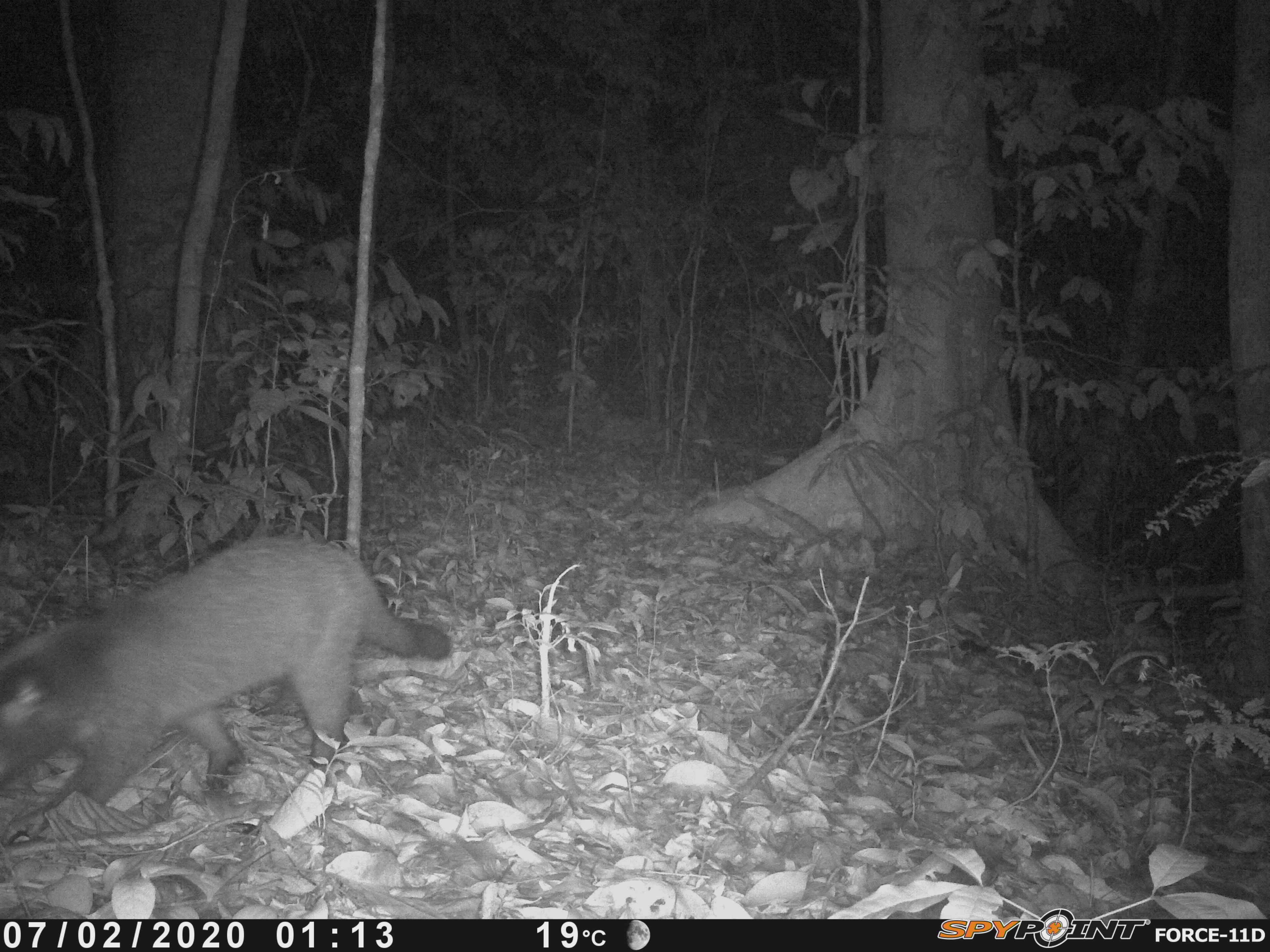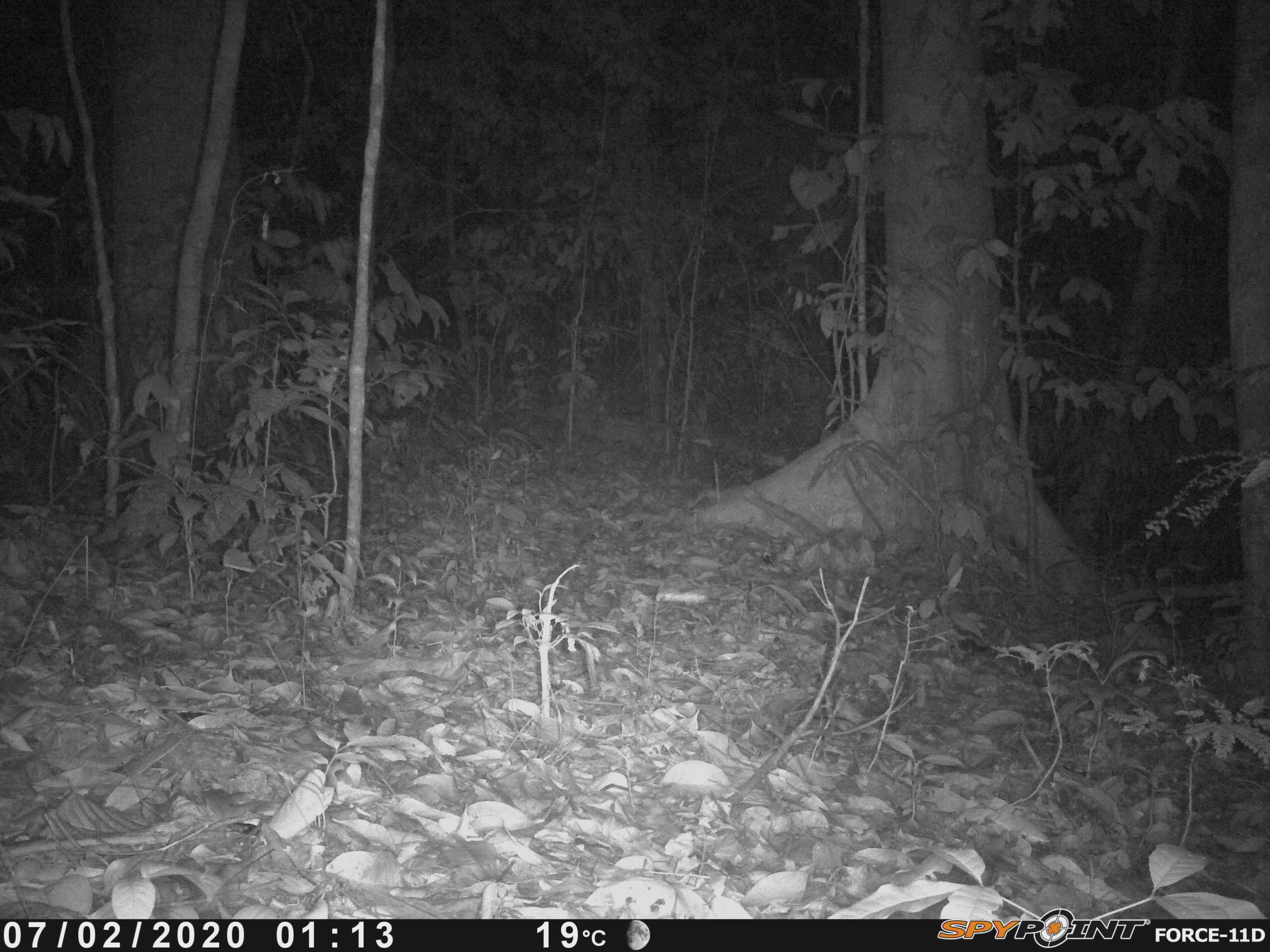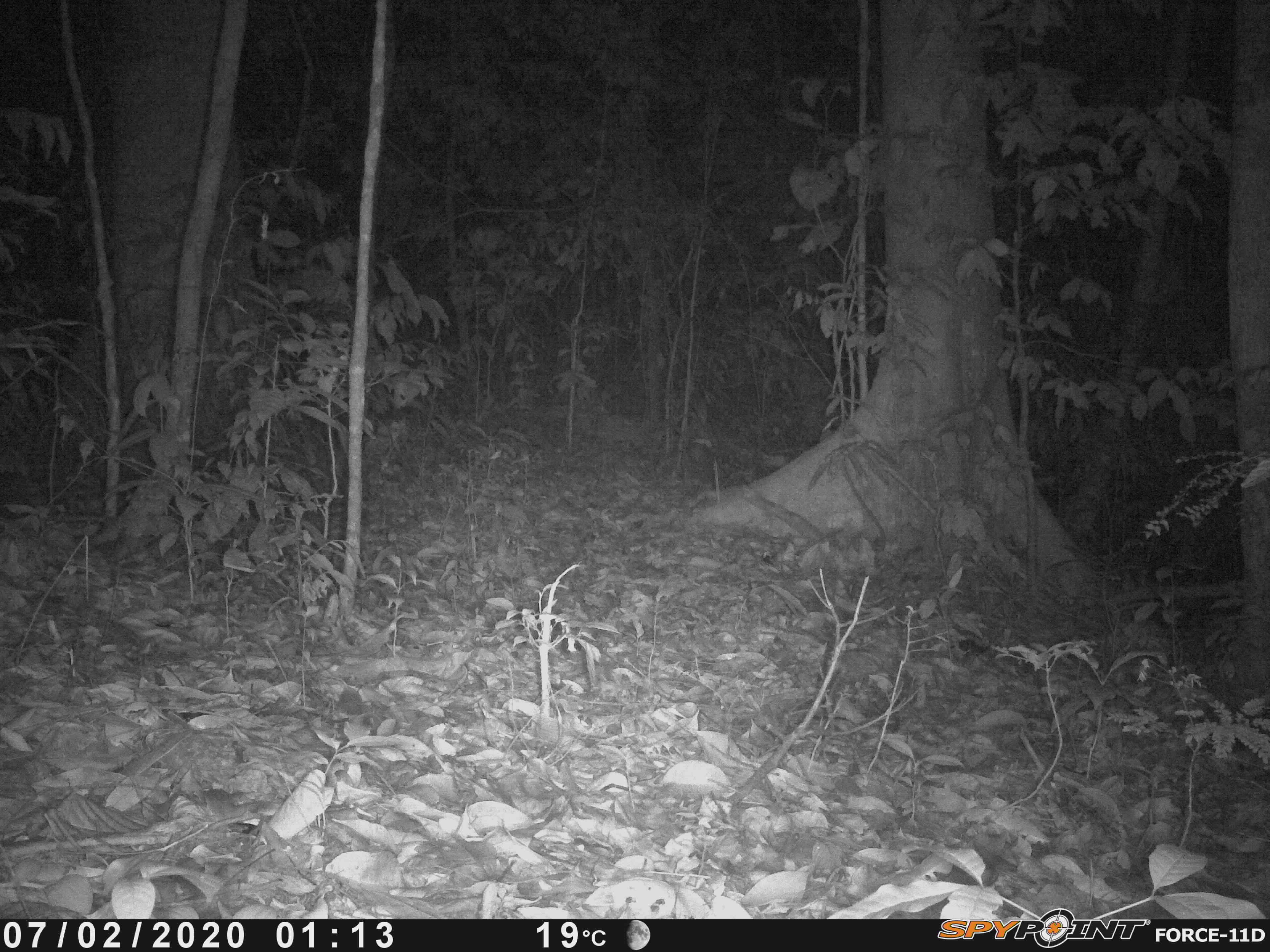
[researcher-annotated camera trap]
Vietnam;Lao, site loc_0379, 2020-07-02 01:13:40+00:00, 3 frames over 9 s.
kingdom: Animalia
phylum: Chordata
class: Mammalia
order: Carnivora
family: Viverridae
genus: Paguma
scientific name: Paguma larvata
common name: masked palm civet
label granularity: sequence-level